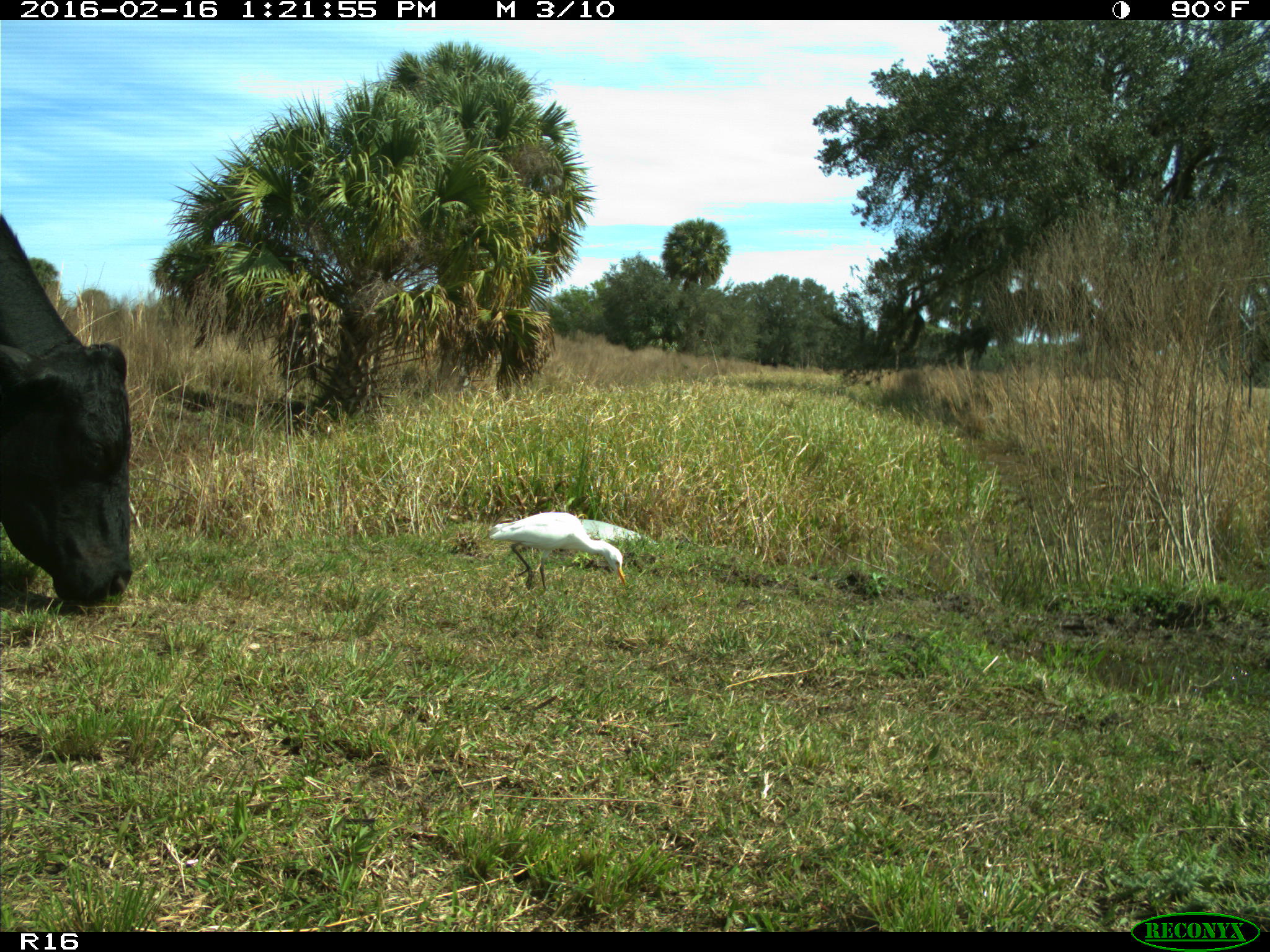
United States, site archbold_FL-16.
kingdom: Animalia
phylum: Chordata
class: Mammalia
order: Artiodactyla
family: Bovidae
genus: Bos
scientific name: Bos taurus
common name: domestic cow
Bos taurus (domestic cow).